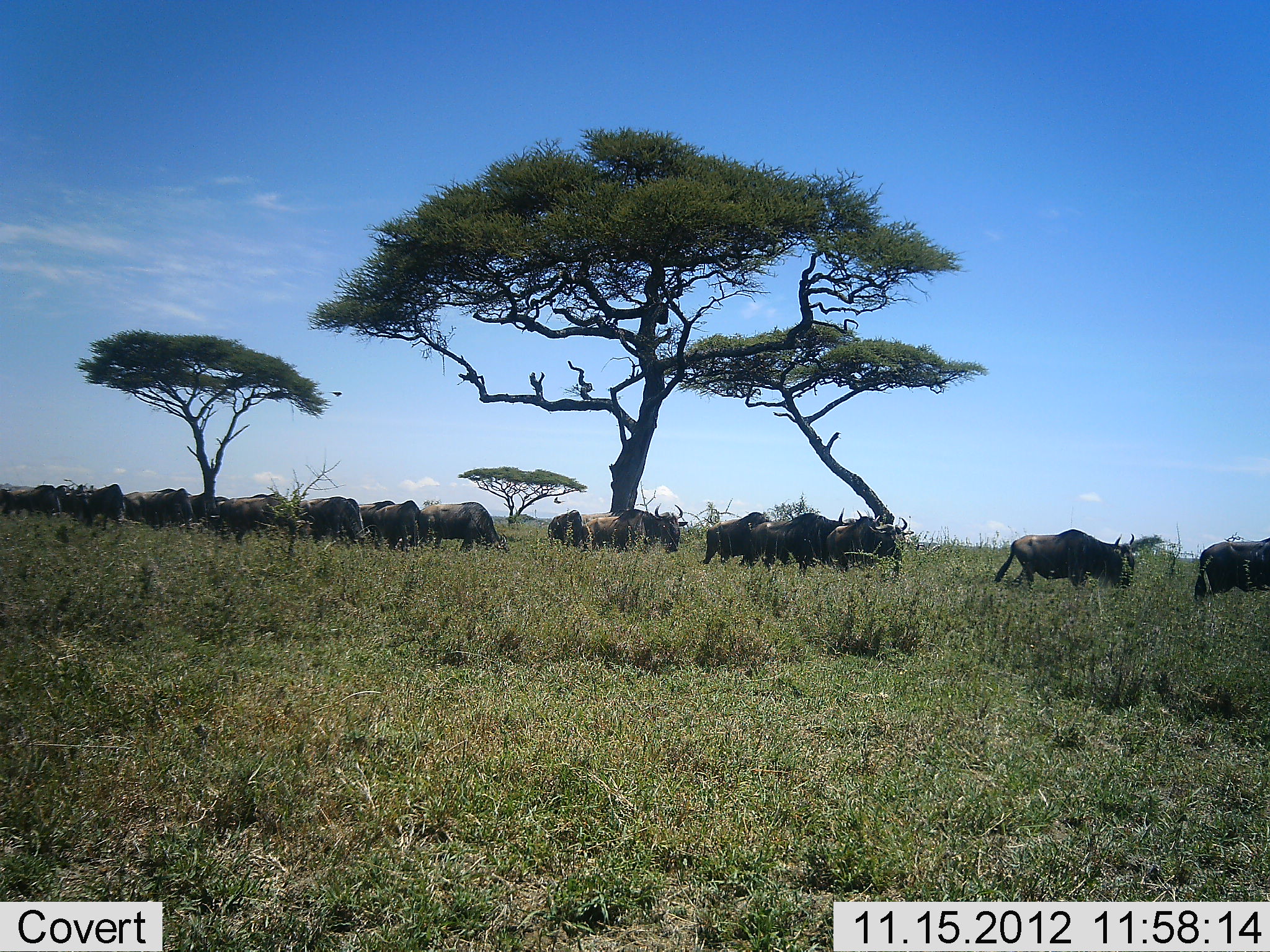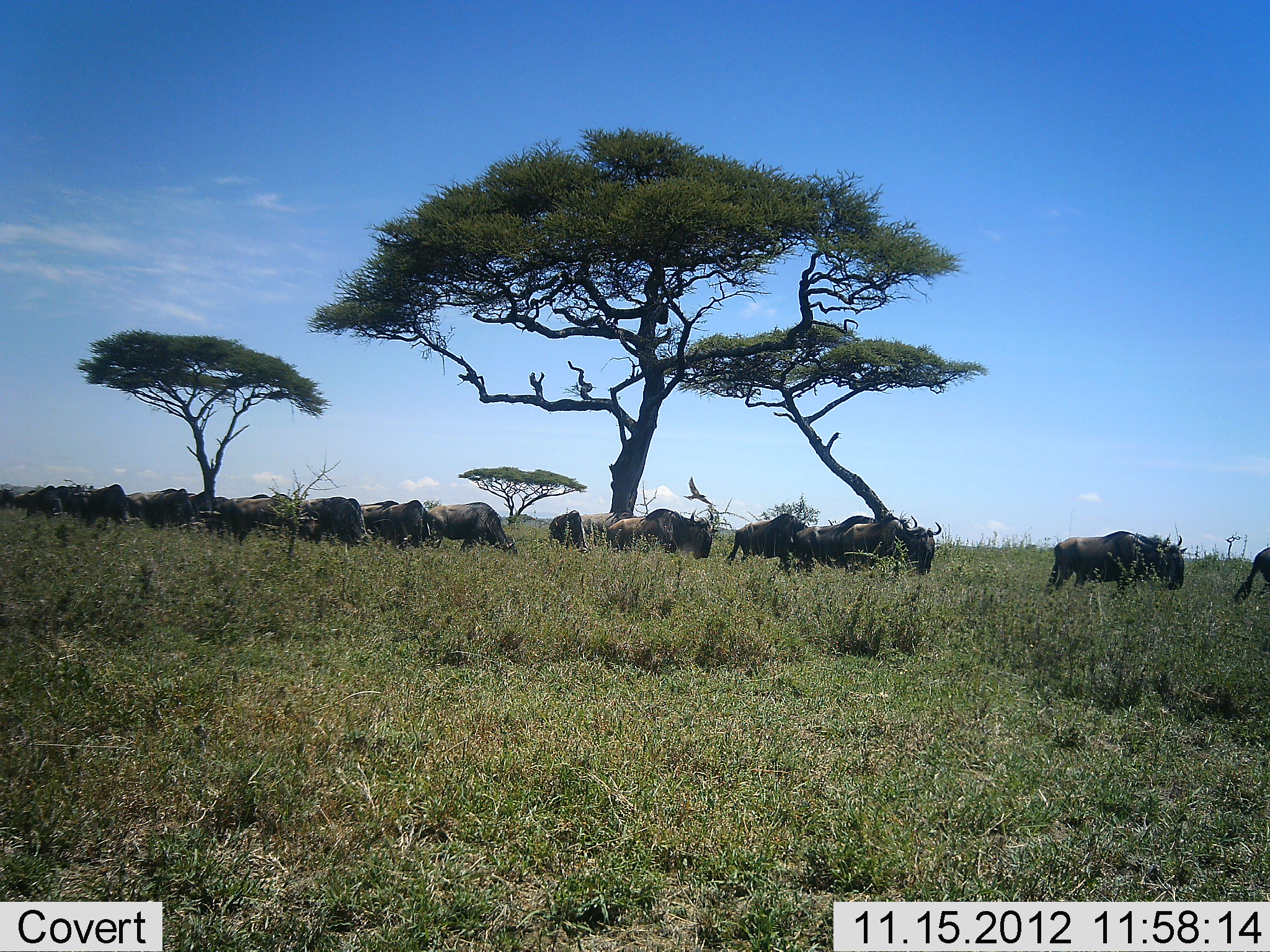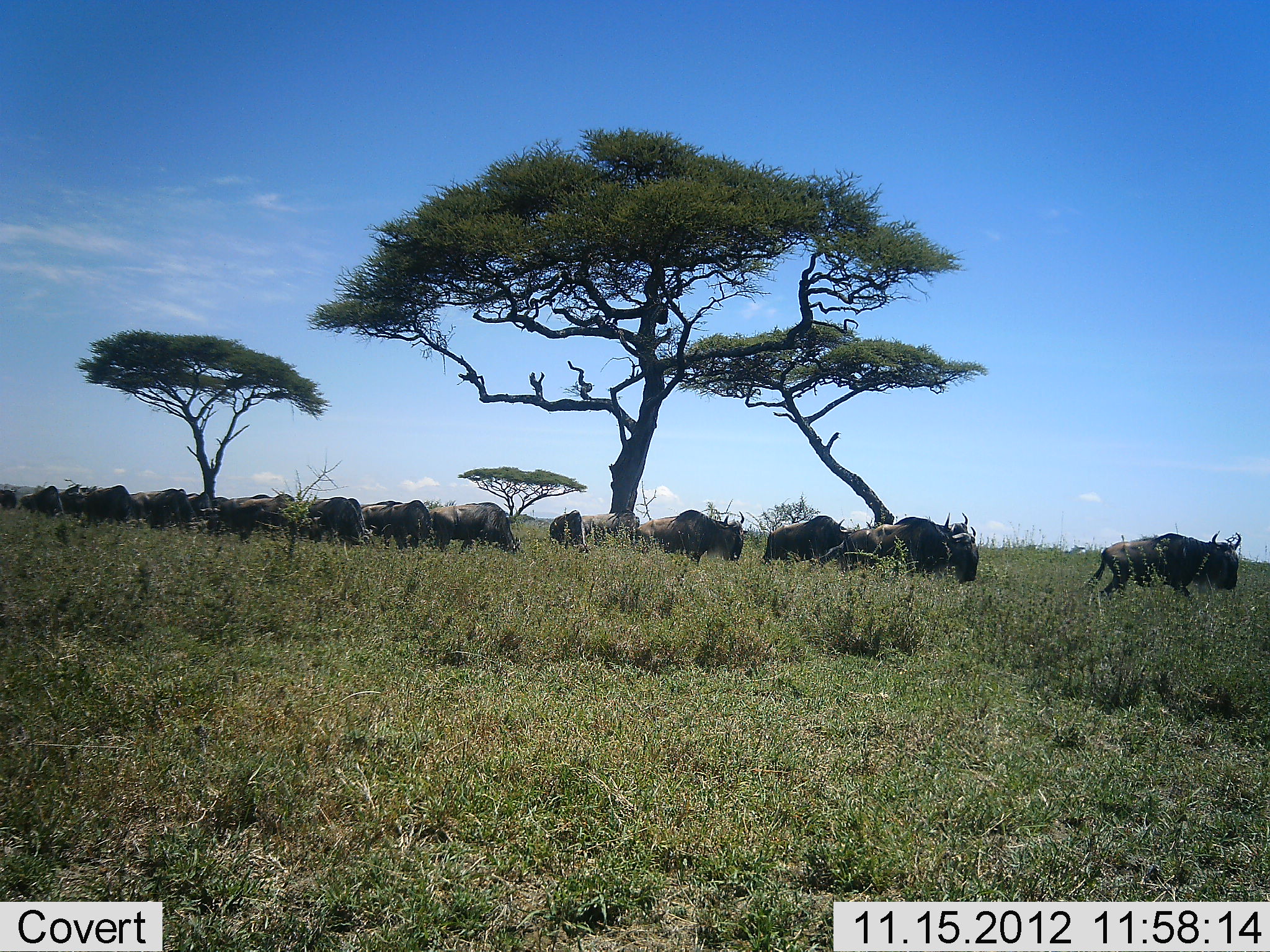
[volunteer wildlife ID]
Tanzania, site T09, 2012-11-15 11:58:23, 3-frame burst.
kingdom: Animalia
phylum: Chordata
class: Mammalia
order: Artiodactyla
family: Bovidae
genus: Connochaetes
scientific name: Connochaetes taurinus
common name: blue wildebeest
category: wildebeest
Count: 11-50.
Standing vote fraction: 18%.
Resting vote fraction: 0%.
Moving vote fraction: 91%.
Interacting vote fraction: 0%.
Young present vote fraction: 0%.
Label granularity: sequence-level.